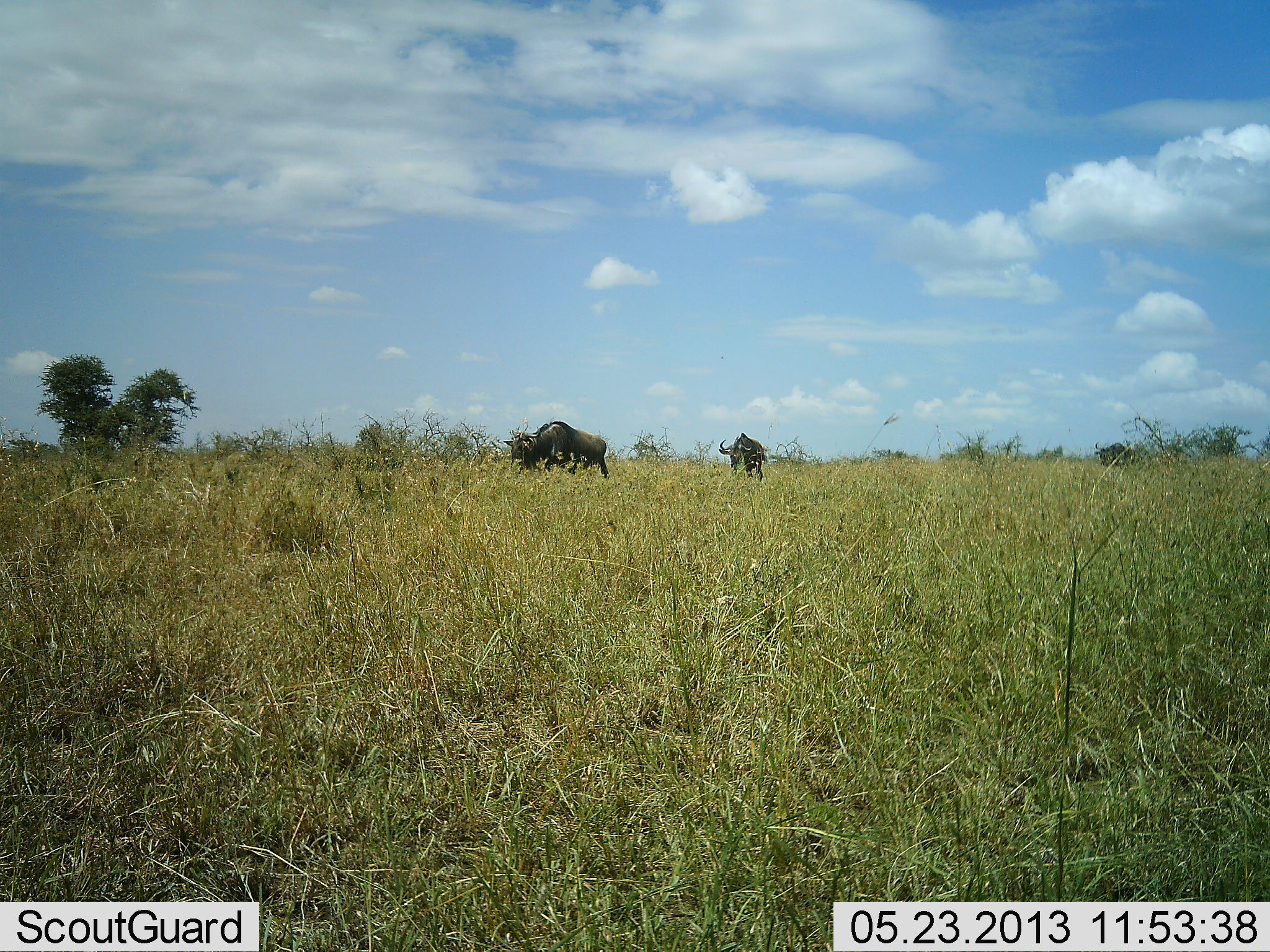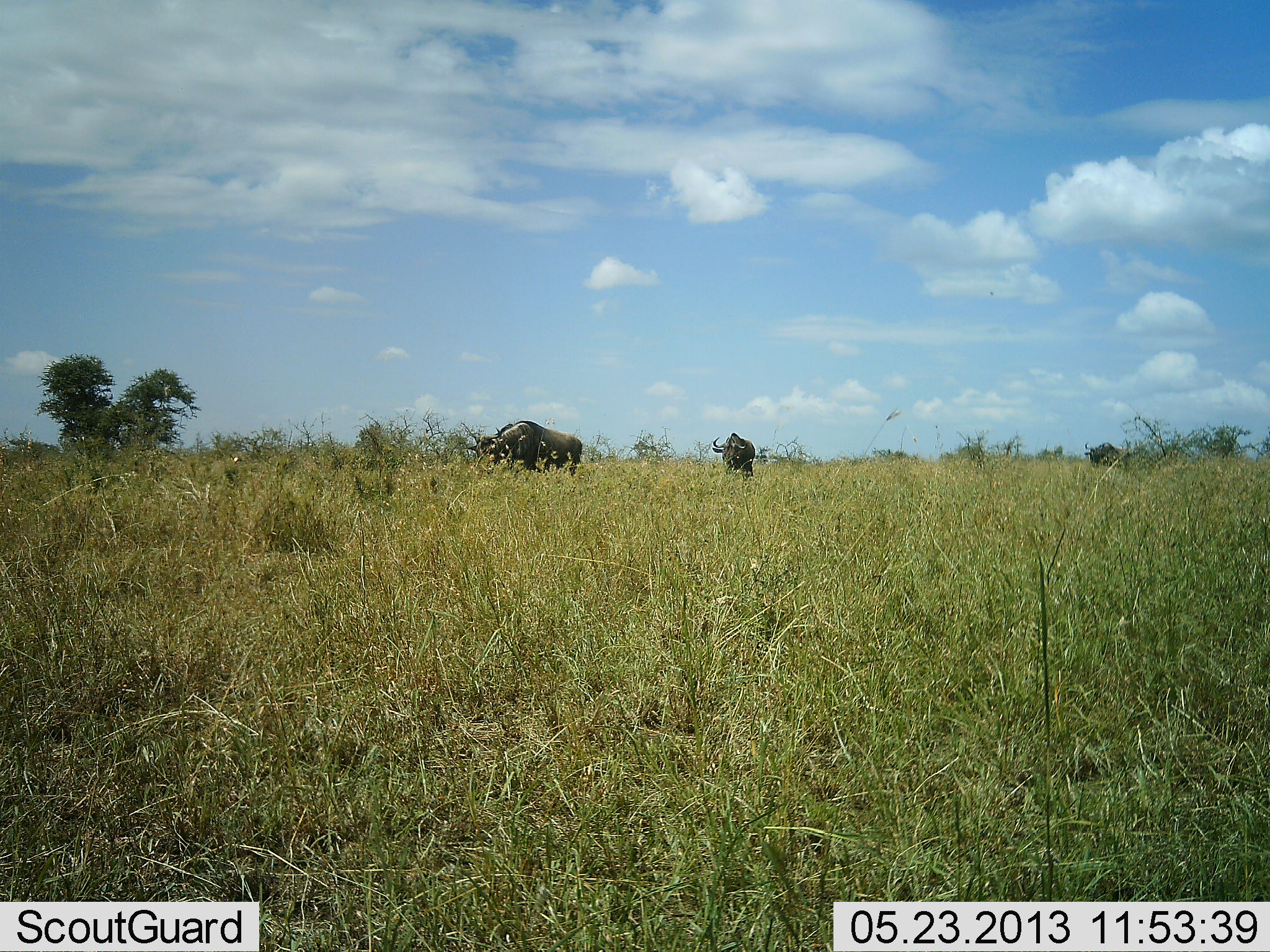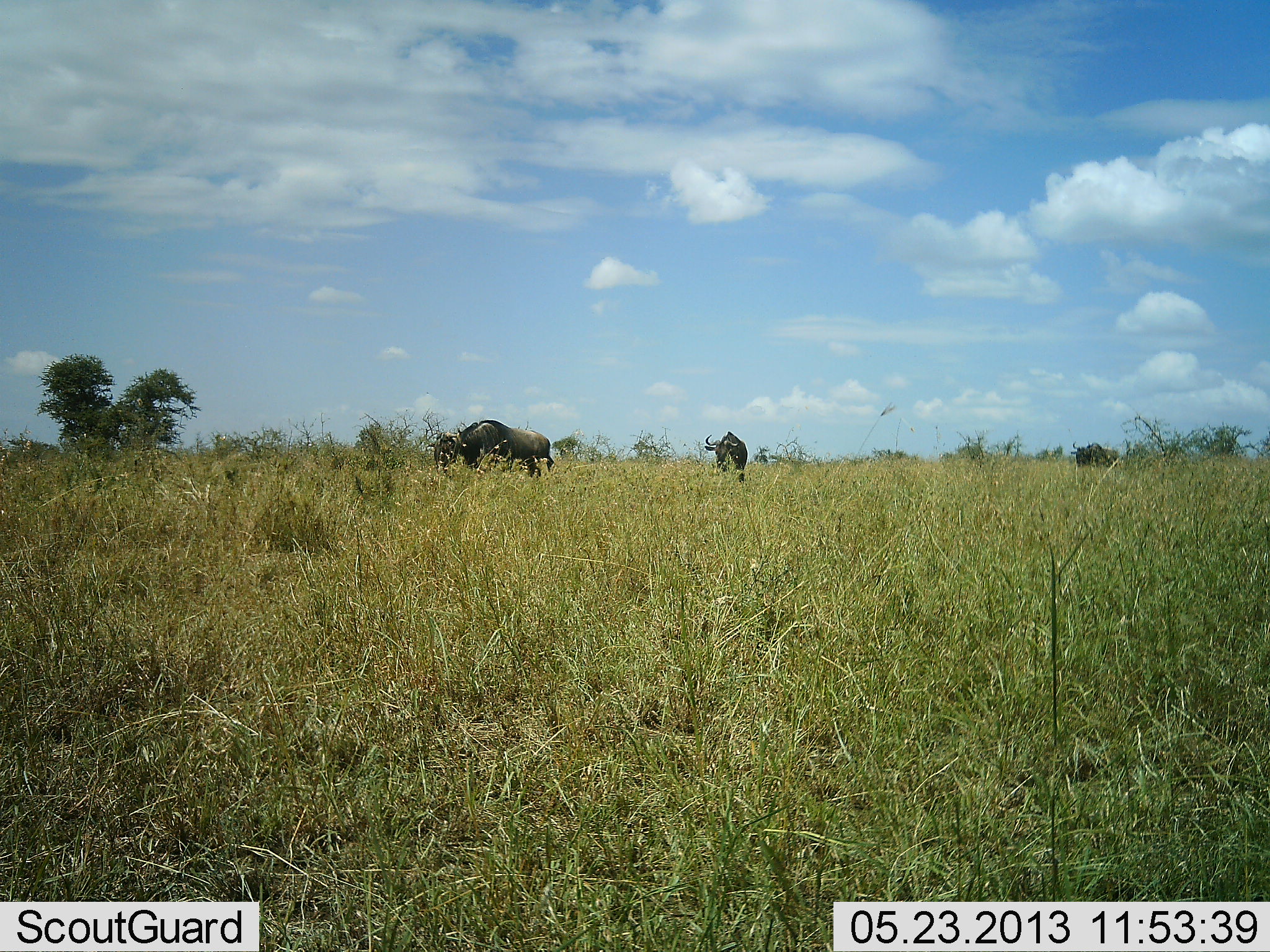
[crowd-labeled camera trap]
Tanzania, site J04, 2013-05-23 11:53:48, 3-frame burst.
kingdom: Animalia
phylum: Chordata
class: Mammalia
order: Artiodactyla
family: Bovidae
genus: Connochaetes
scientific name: Connochaetes taurinus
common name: blue wildebeest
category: wildebeest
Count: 3.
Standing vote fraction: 0%.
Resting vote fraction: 0%.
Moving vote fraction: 100%.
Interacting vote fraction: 0%.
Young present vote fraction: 0%.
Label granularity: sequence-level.